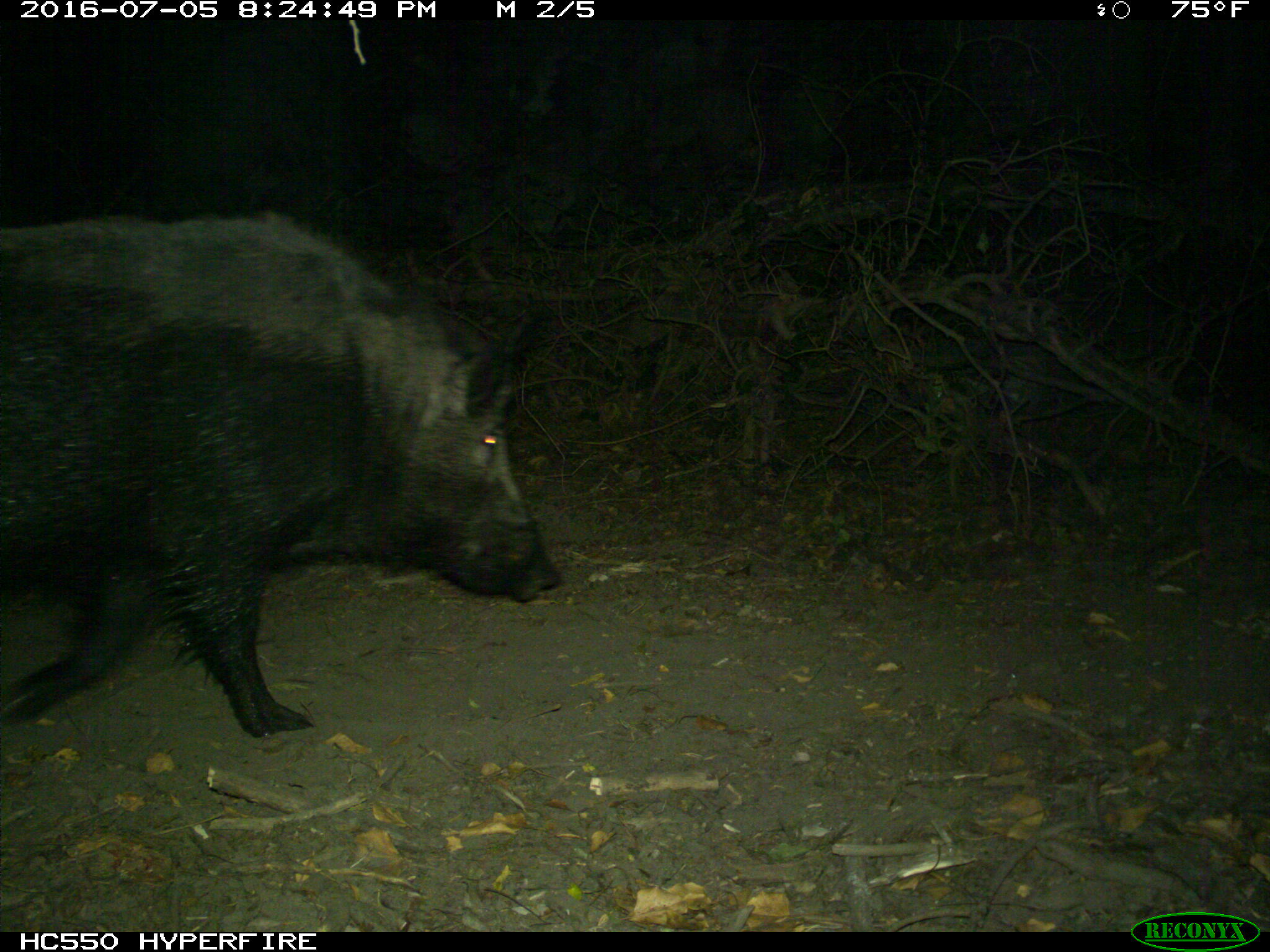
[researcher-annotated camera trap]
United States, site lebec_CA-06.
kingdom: Animalia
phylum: Chordata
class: Mammalia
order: Artiodactyla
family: Suidae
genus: Sus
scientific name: Sus scrofa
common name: wild boar